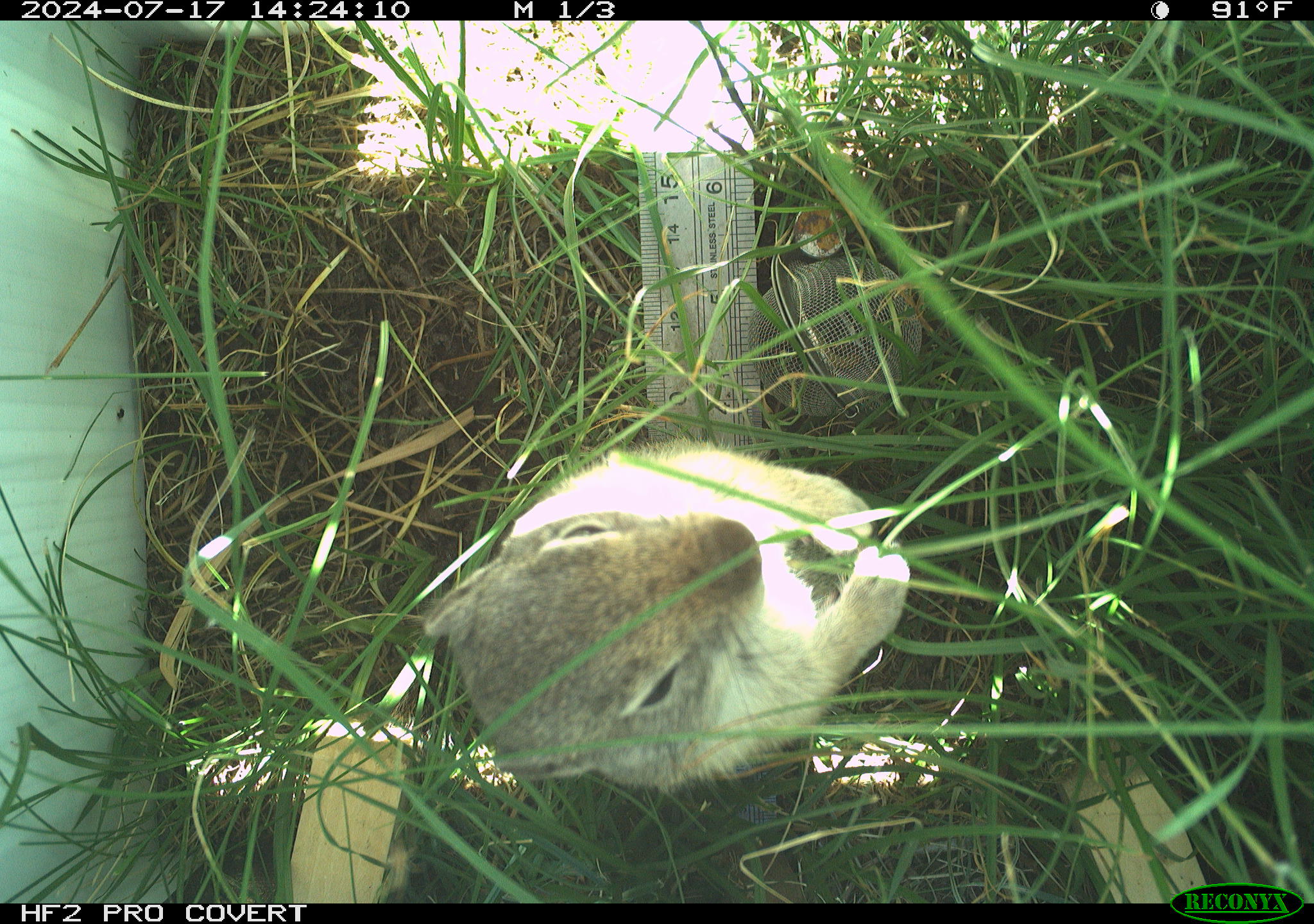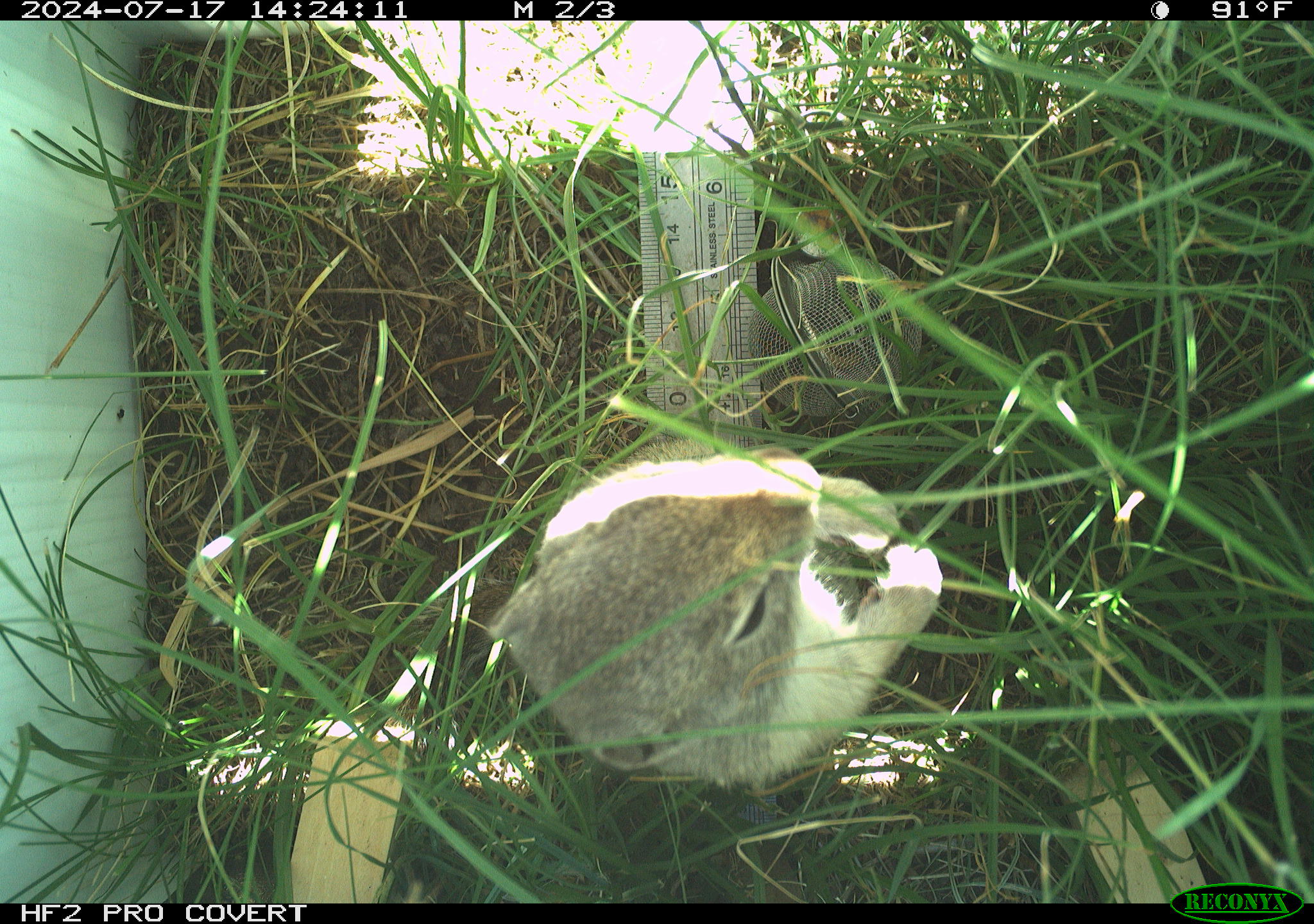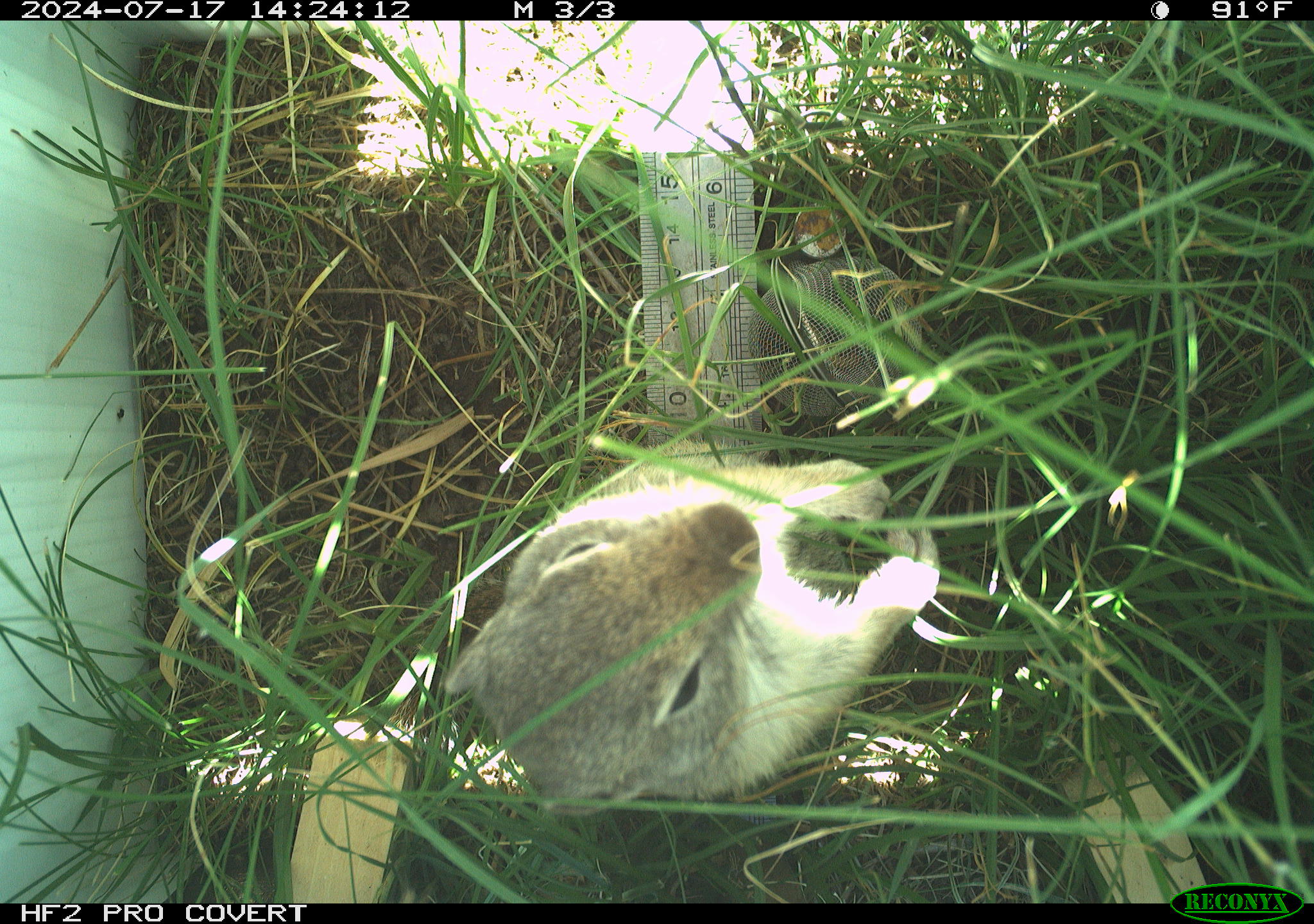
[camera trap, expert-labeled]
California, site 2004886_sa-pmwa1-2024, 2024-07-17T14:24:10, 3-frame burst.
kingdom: Animalia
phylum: Chordata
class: Mammalia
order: Rodentia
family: Sciuridae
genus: Urocitellus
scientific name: Urocitellus beldingi beldingi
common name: belding's ground squirrel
Belding's ground squirrel (Urocitellus beldingi beldingi).